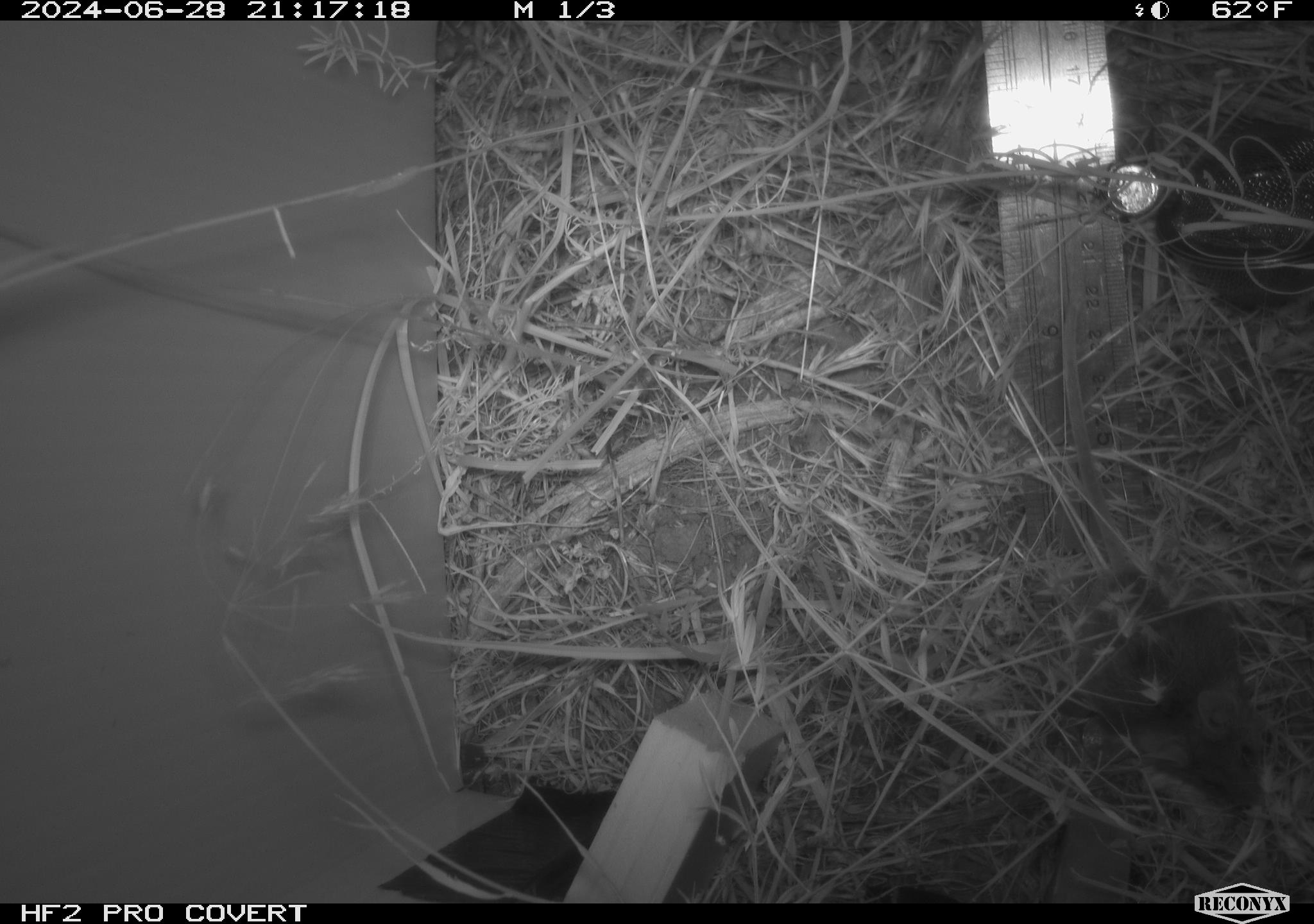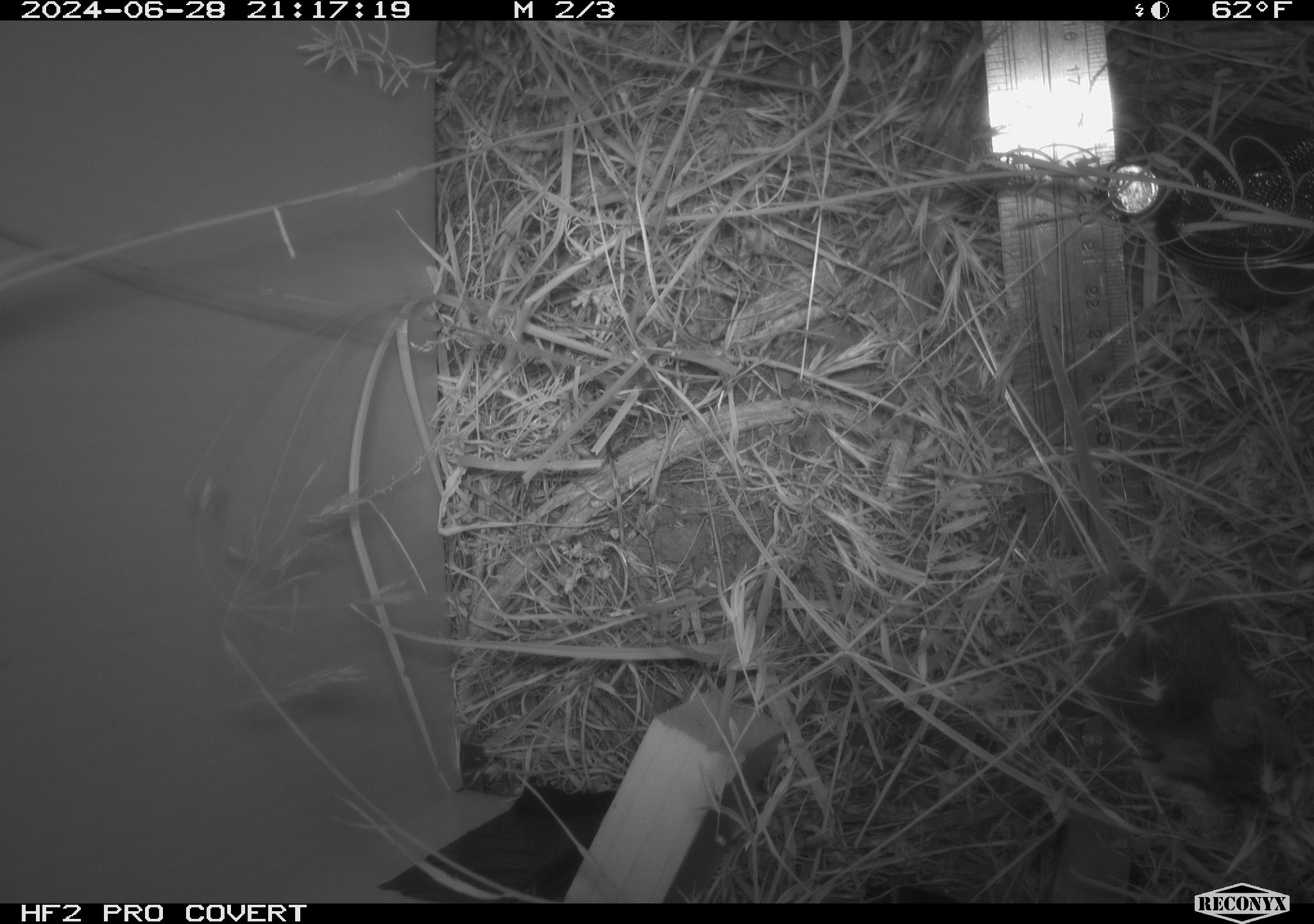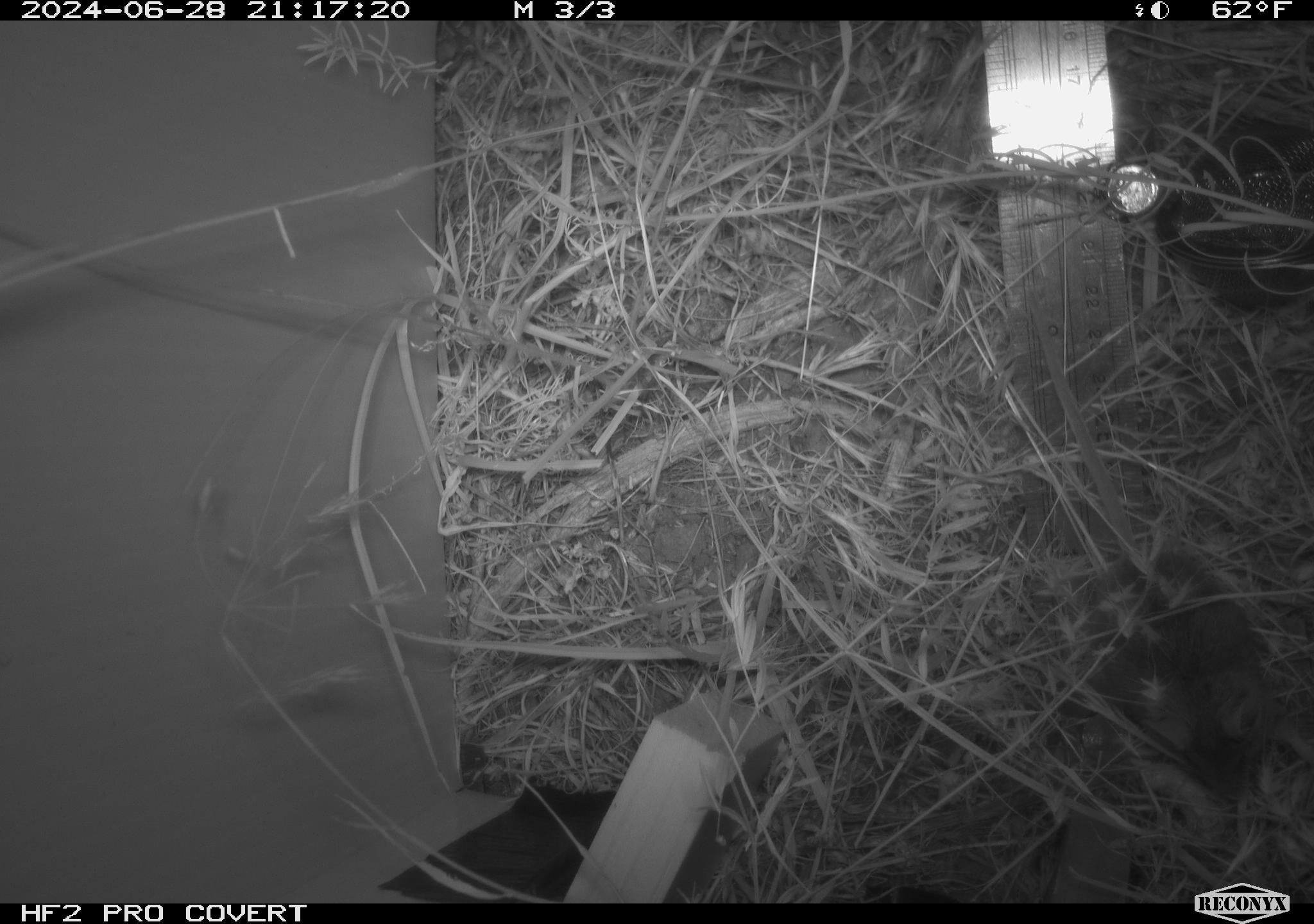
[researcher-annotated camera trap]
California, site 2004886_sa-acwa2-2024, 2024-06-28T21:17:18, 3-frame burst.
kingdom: Animalia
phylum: Chordata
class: Mammalia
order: Rodentia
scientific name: Rodentia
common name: mouse species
Mouse species (Rodentia).